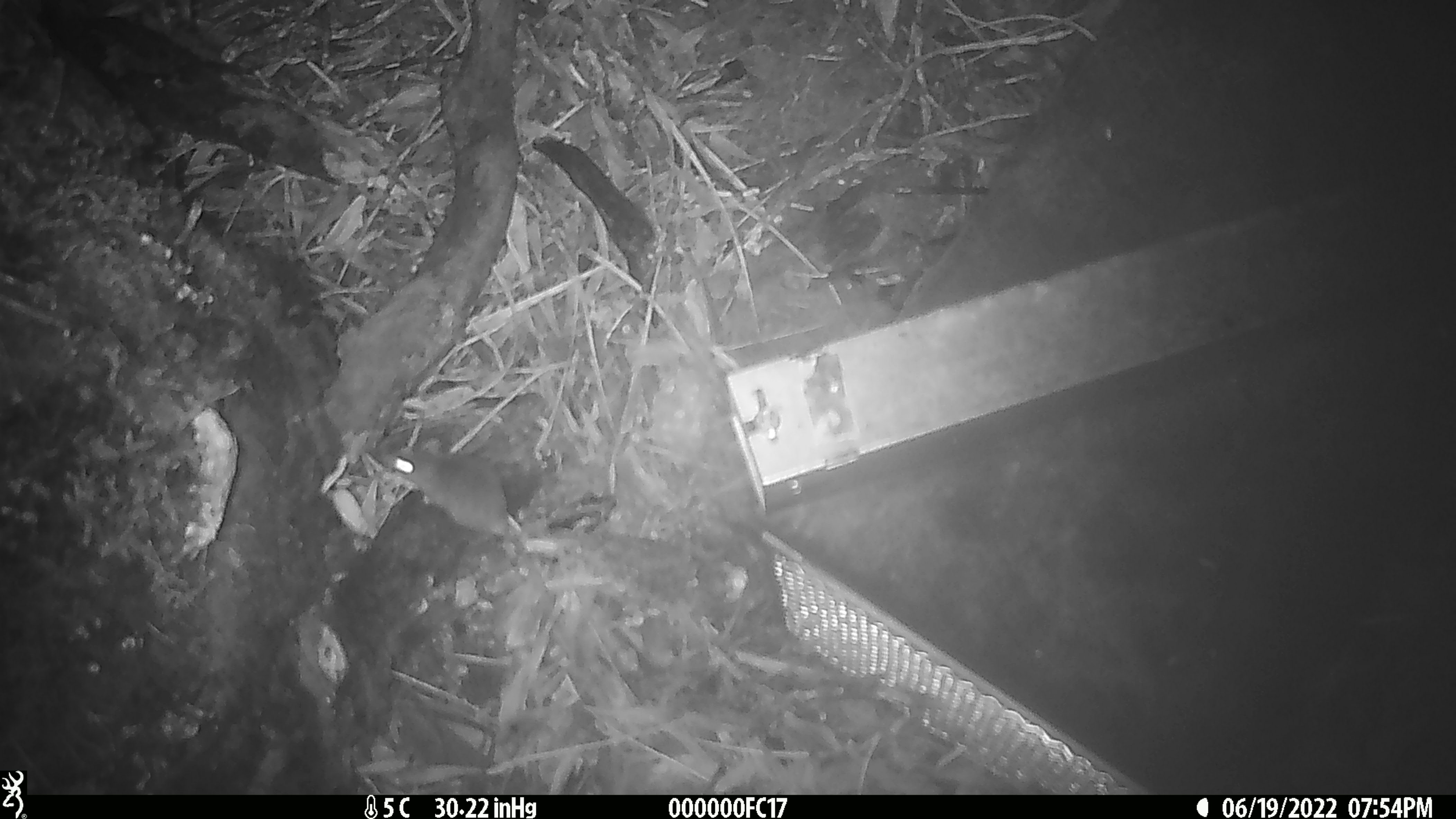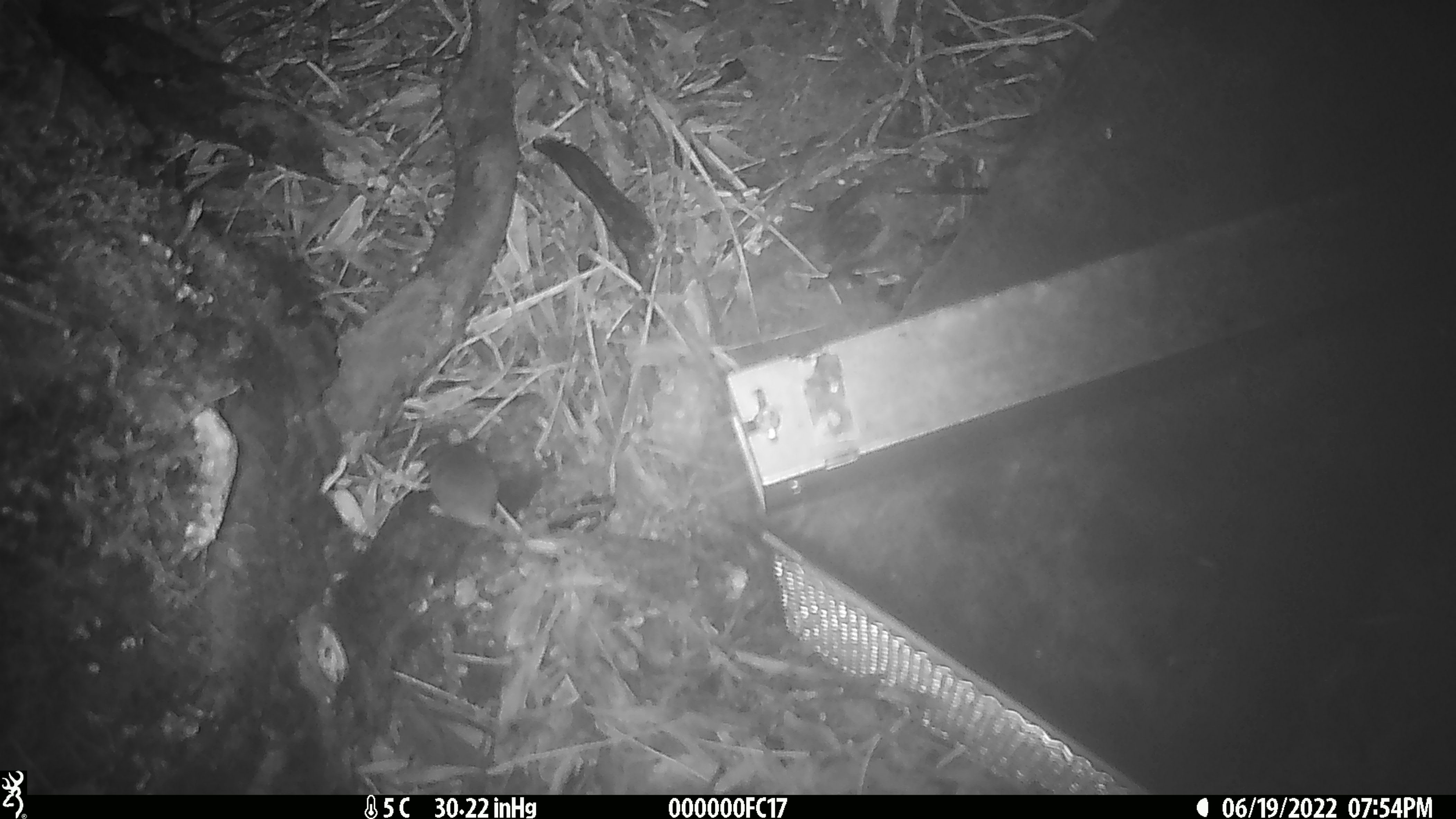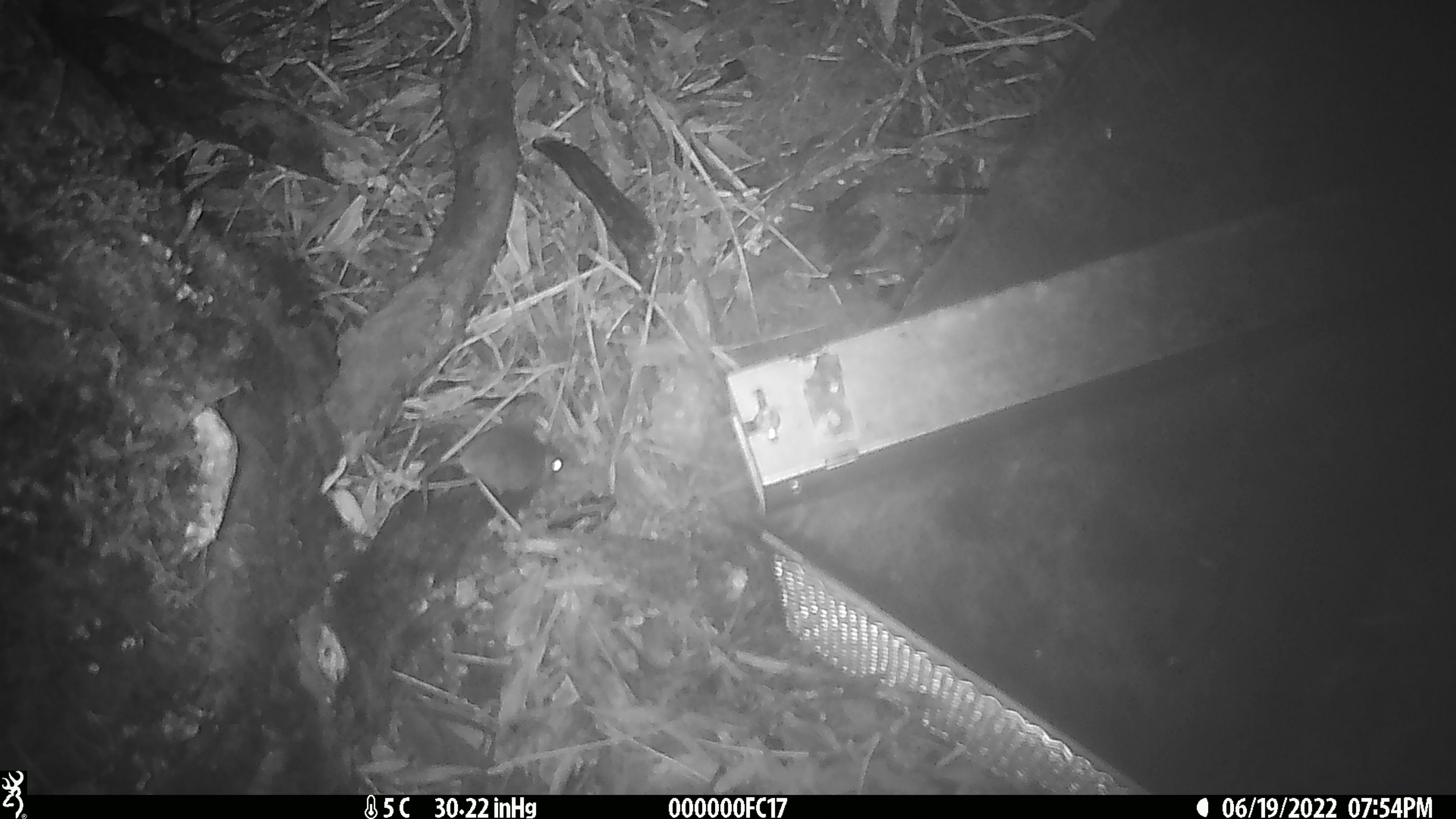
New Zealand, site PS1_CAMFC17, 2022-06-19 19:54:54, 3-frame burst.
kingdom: Animalia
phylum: Chordata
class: Mammalia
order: Rodentia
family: Muridae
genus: Mus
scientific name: Mus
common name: mouse